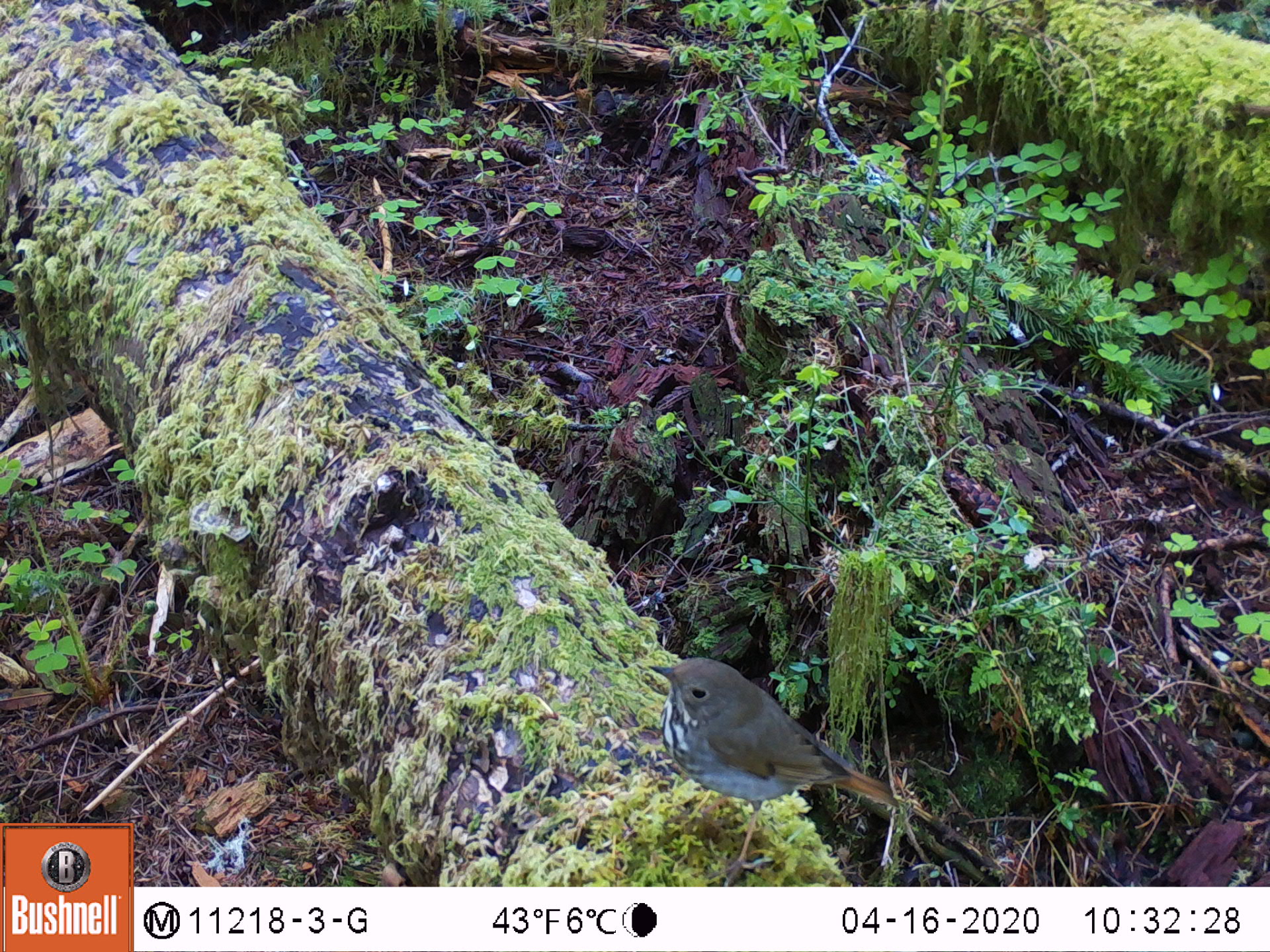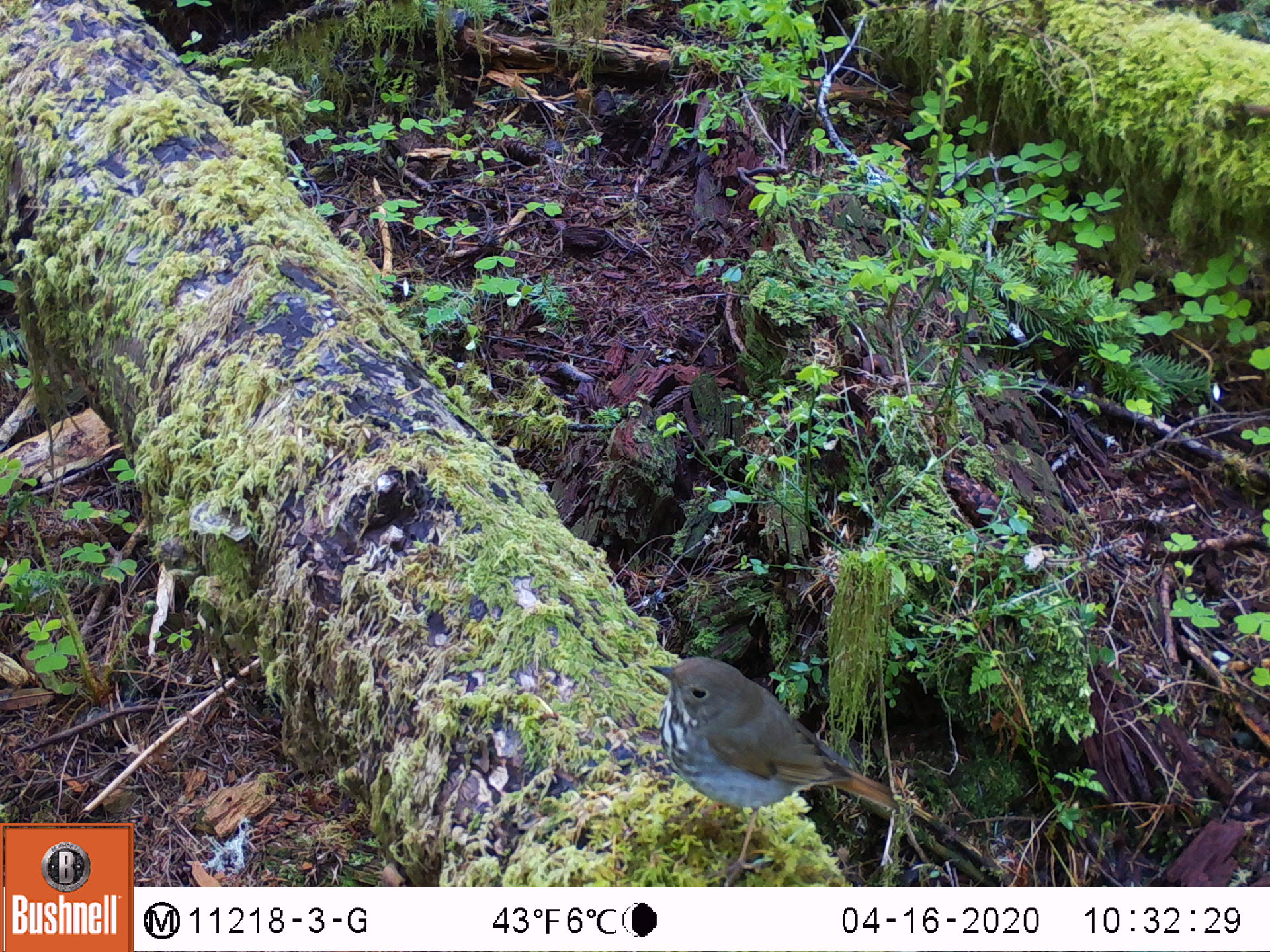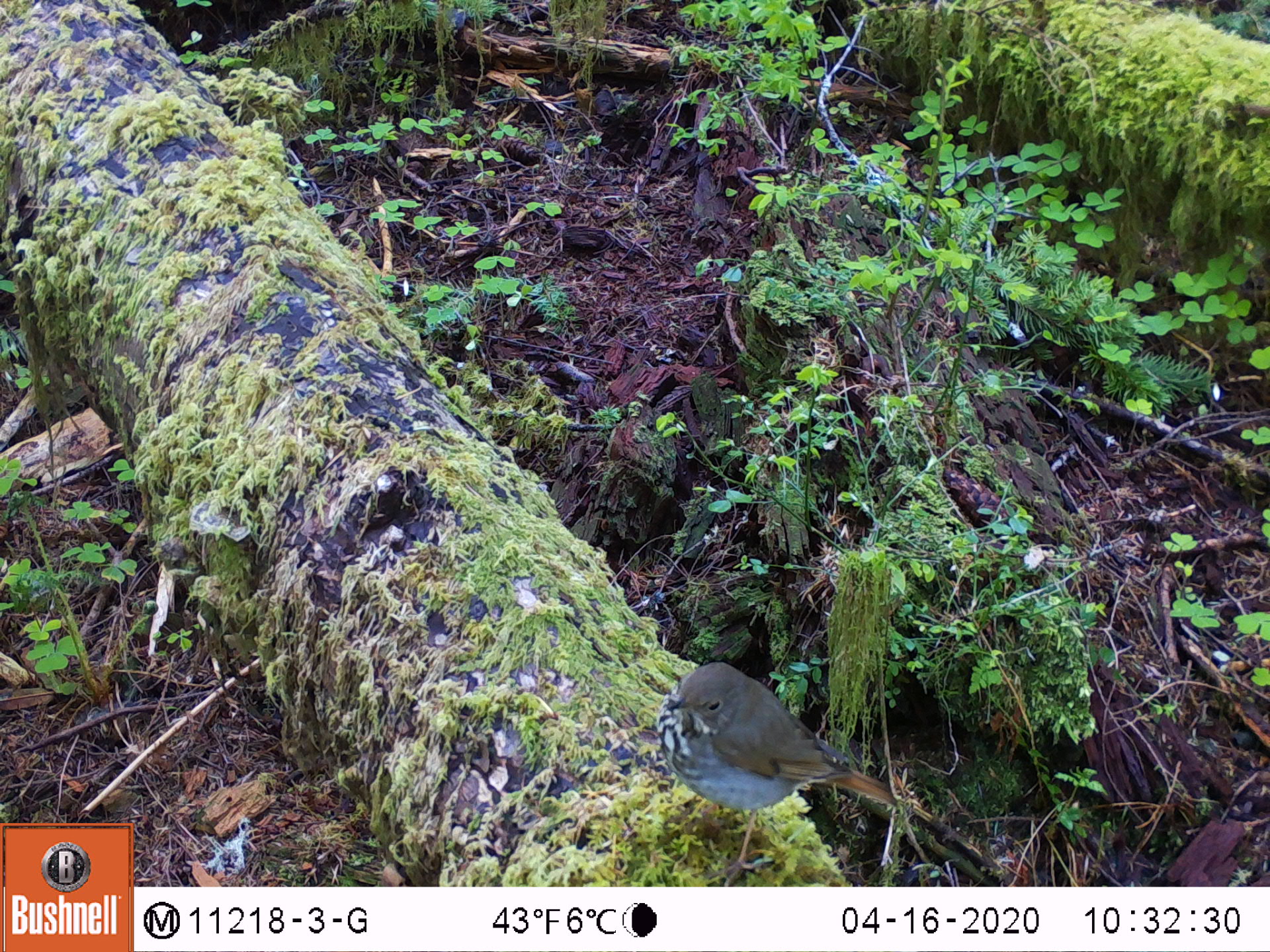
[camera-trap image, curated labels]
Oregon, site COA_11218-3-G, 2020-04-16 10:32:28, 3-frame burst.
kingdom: Animalia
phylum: Chordata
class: Aves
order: Passeriformes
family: Turdidae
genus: Catharus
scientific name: Catharus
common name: brown thrushes and nightingale-thrushes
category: catharus species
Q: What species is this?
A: Catharus species (brown thrushes and nightingale-thrushes) (Catharus).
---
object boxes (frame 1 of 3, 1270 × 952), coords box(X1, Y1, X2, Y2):
catharus species: box(643, 643, 911, 884)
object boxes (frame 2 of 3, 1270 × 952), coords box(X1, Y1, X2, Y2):
catharus species: box(642, 642, 938, 880)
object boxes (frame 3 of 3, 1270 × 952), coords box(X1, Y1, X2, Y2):
catharus species: box(653, 648, 902, 879)